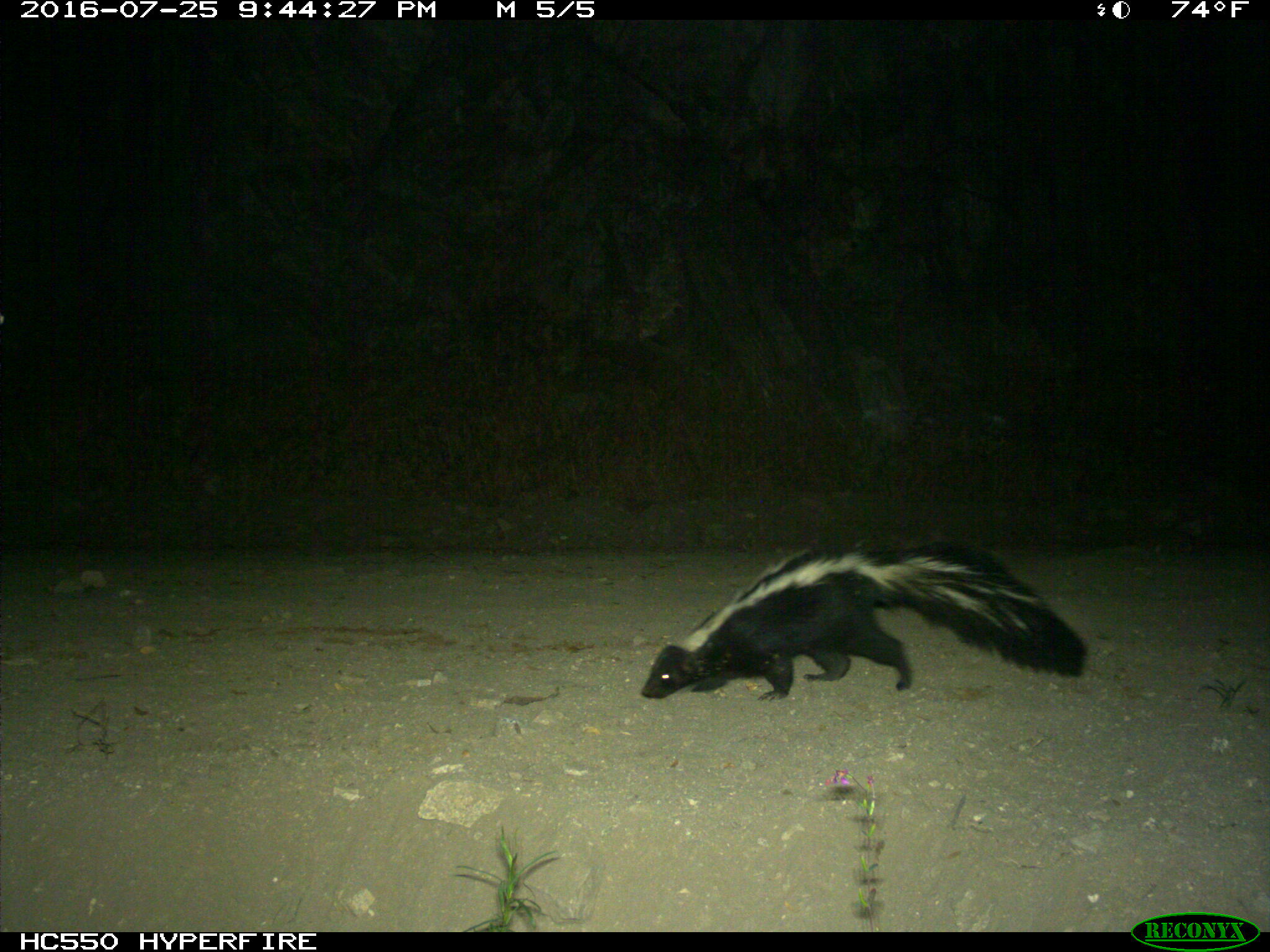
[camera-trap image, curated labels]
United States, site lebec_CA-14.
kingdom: Animalia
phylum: Chordata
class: Mammalia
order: Carnivora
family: Mephitidae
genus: Mephitis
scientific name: Mephitis mephitis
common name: striped skunk